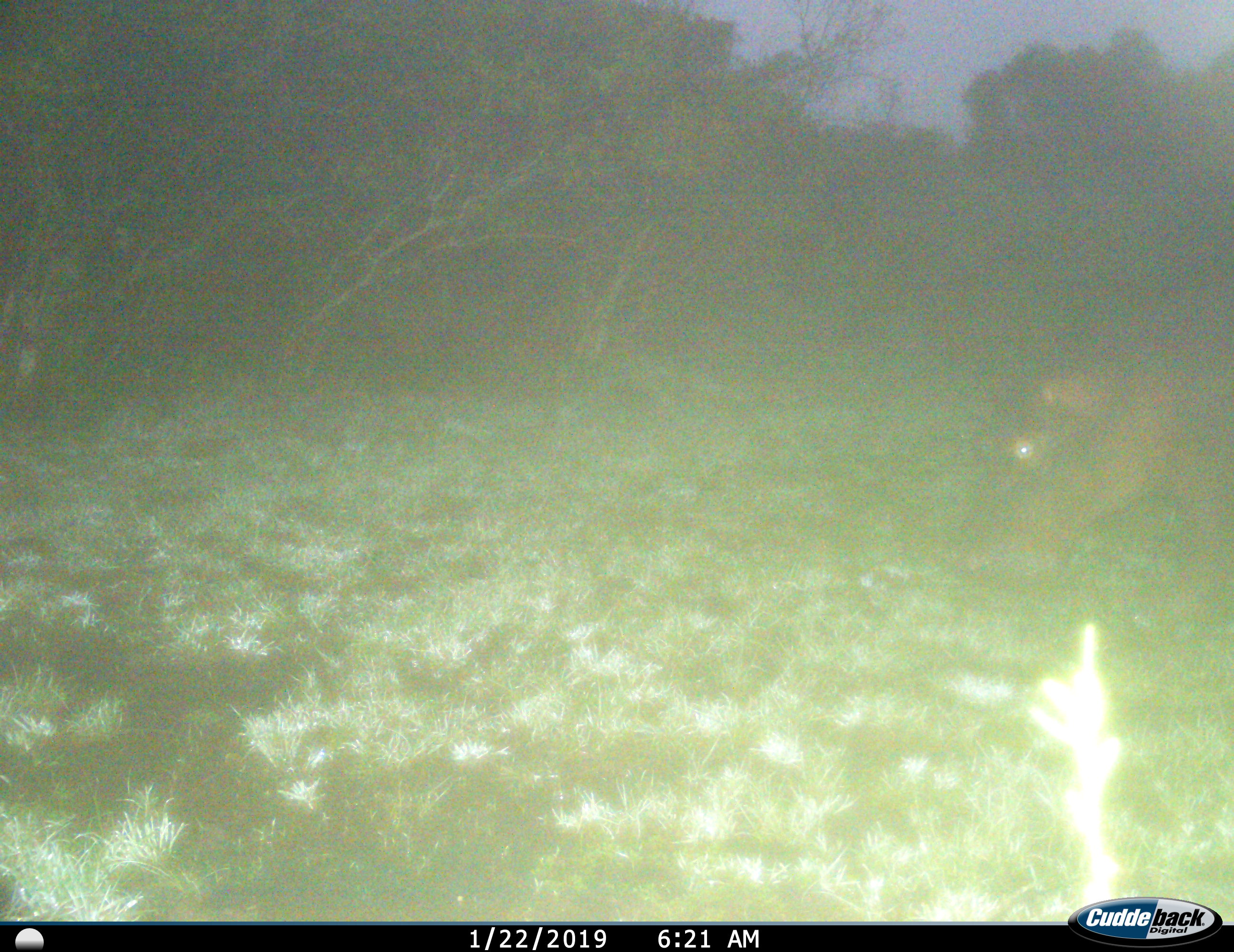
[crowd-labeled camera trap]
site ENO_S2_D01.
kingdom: Animalia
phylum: Chordata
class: Mammalia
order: Artiodactyla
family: Hippopotamidae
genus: Hippopotamus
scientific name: Hippopotamus amphibius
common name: hippopotamus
Hippopotamus (Hippopotamus amphibius), count 1. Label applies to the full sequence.